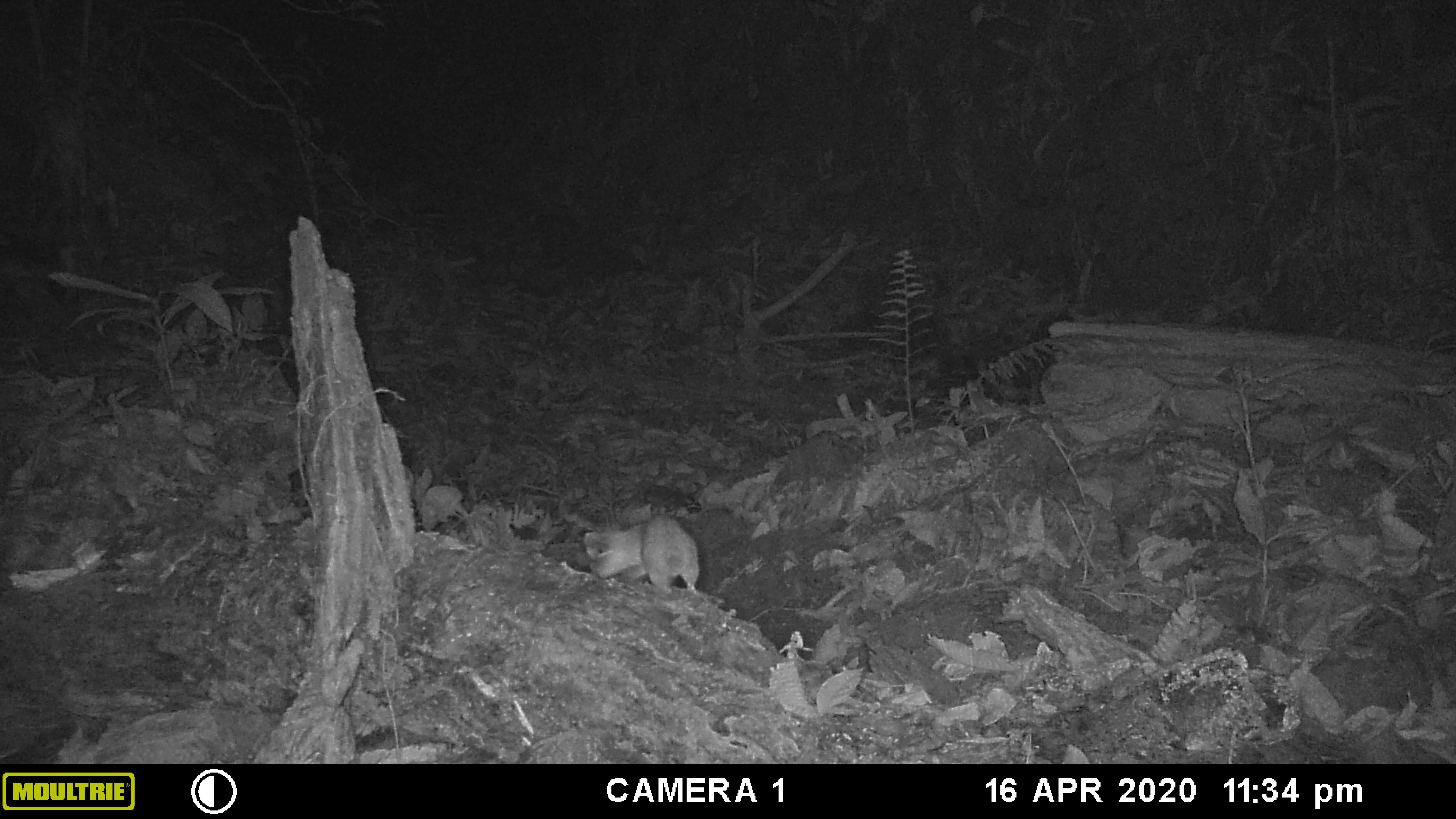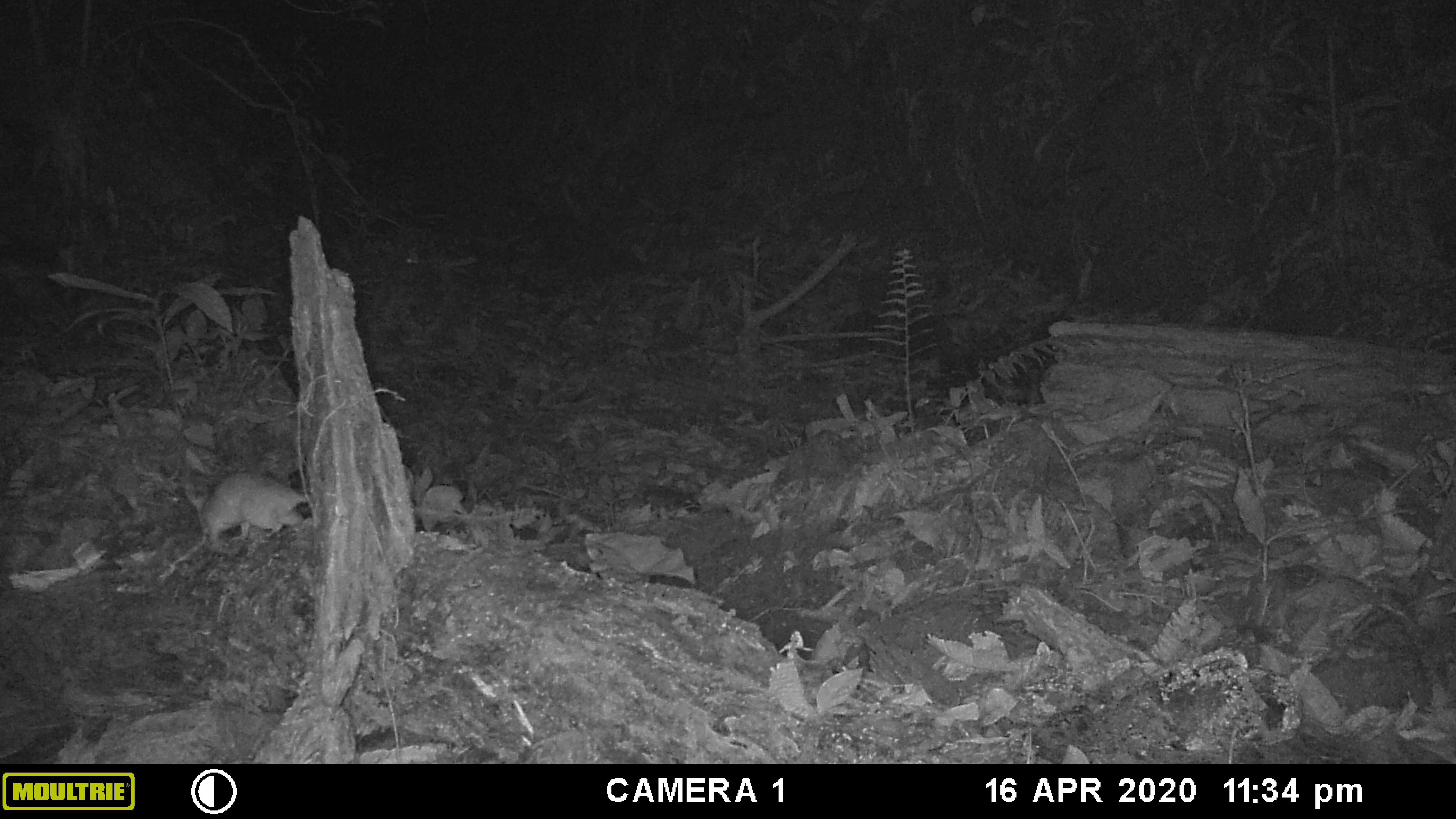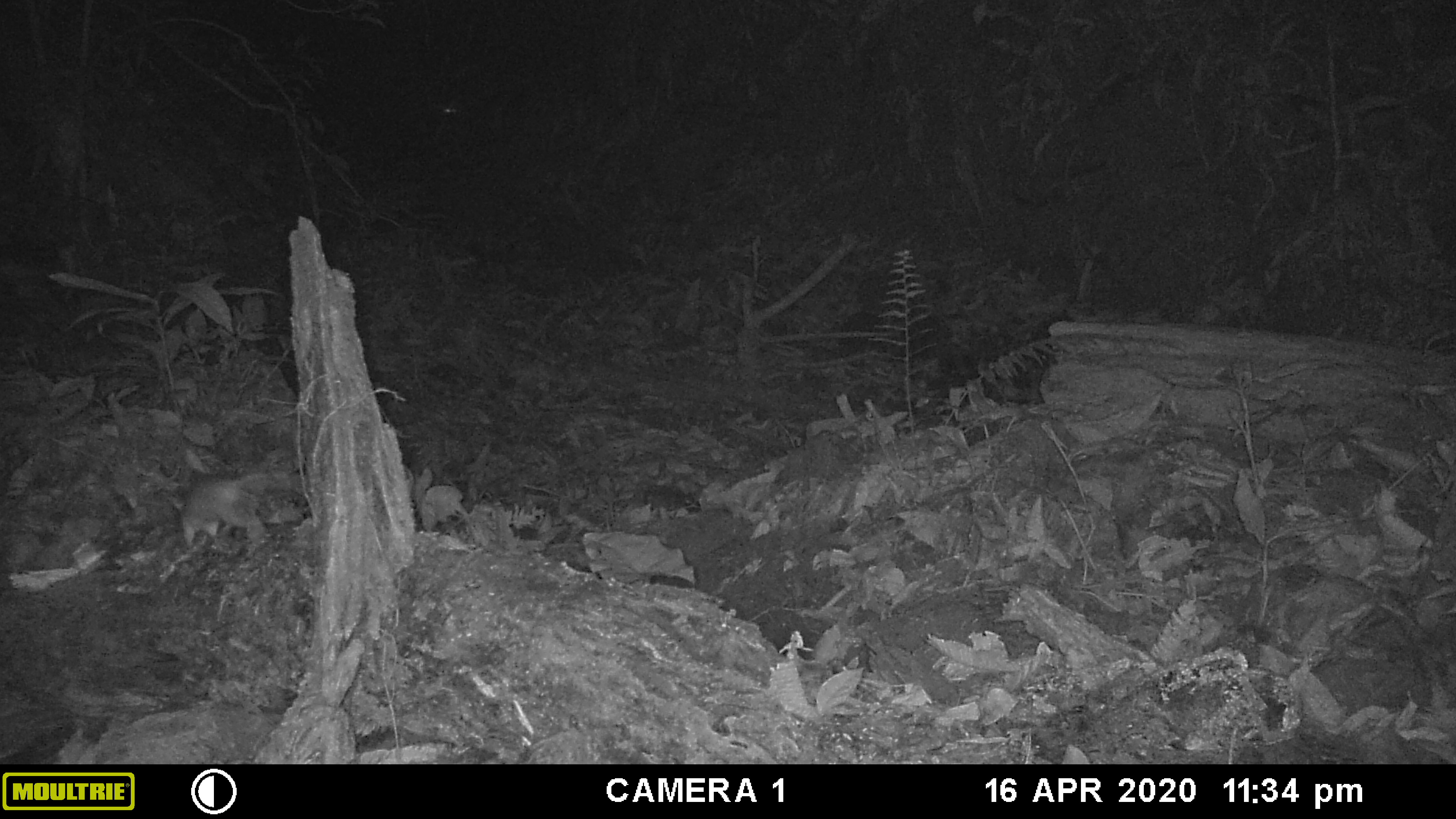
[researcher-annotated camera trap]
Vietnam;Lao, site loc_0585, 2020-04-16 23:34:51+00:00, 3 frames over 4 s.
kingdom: Animalia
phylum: Chordata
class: Mammalia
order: Rodentia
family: Muridae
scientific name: Muridae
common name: old-world mice and rats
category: unidentified murid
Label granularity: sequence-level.